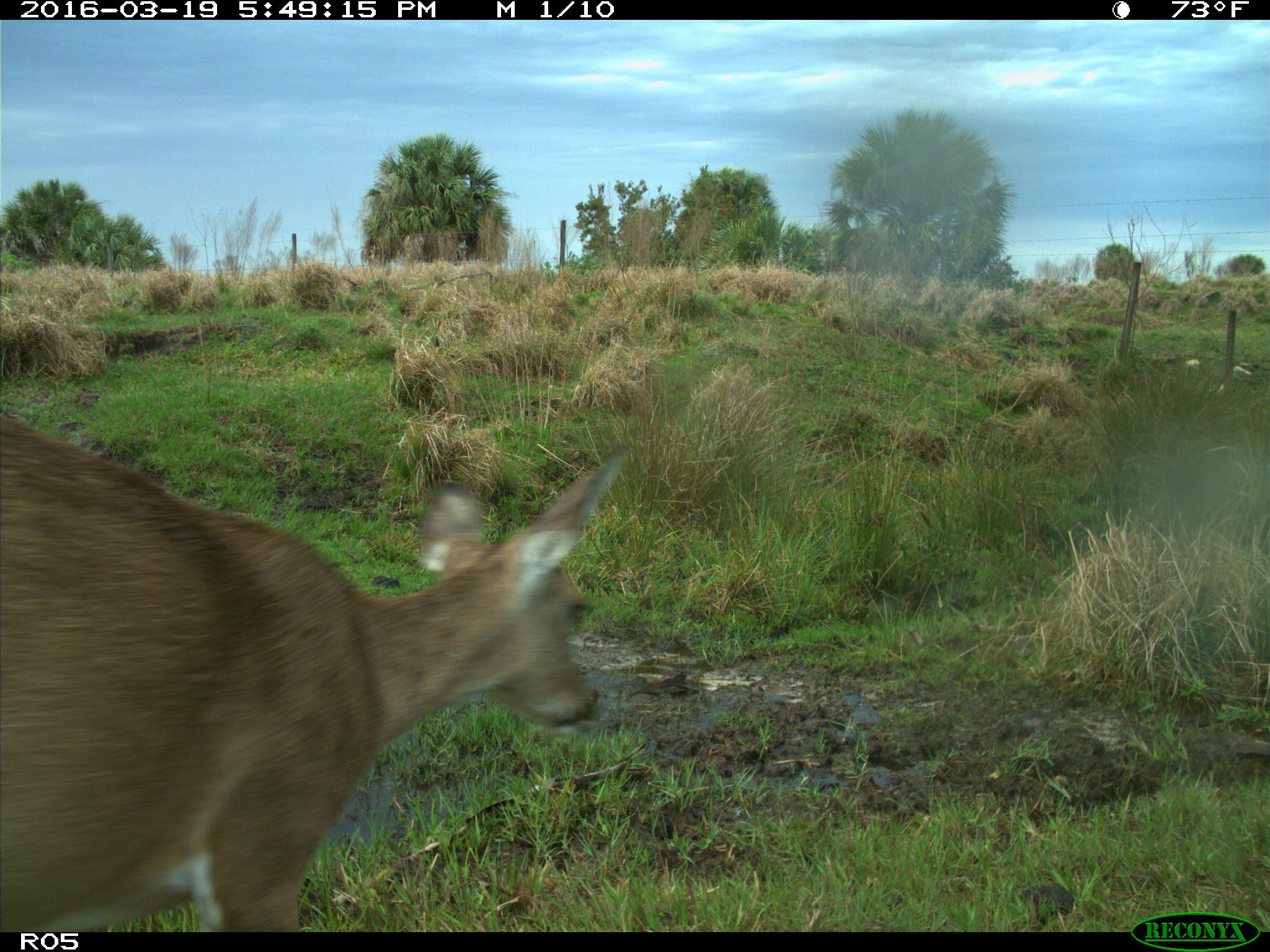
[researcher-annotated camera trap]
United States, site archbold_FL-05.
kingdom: Animalia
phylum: Chordata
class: Mammalia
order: Artiodactyla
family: Cervidae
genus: Odocoileus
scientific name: Odocoileus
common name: deer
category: unidentified deer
Unidentified deer (deer) (Odocoileus).